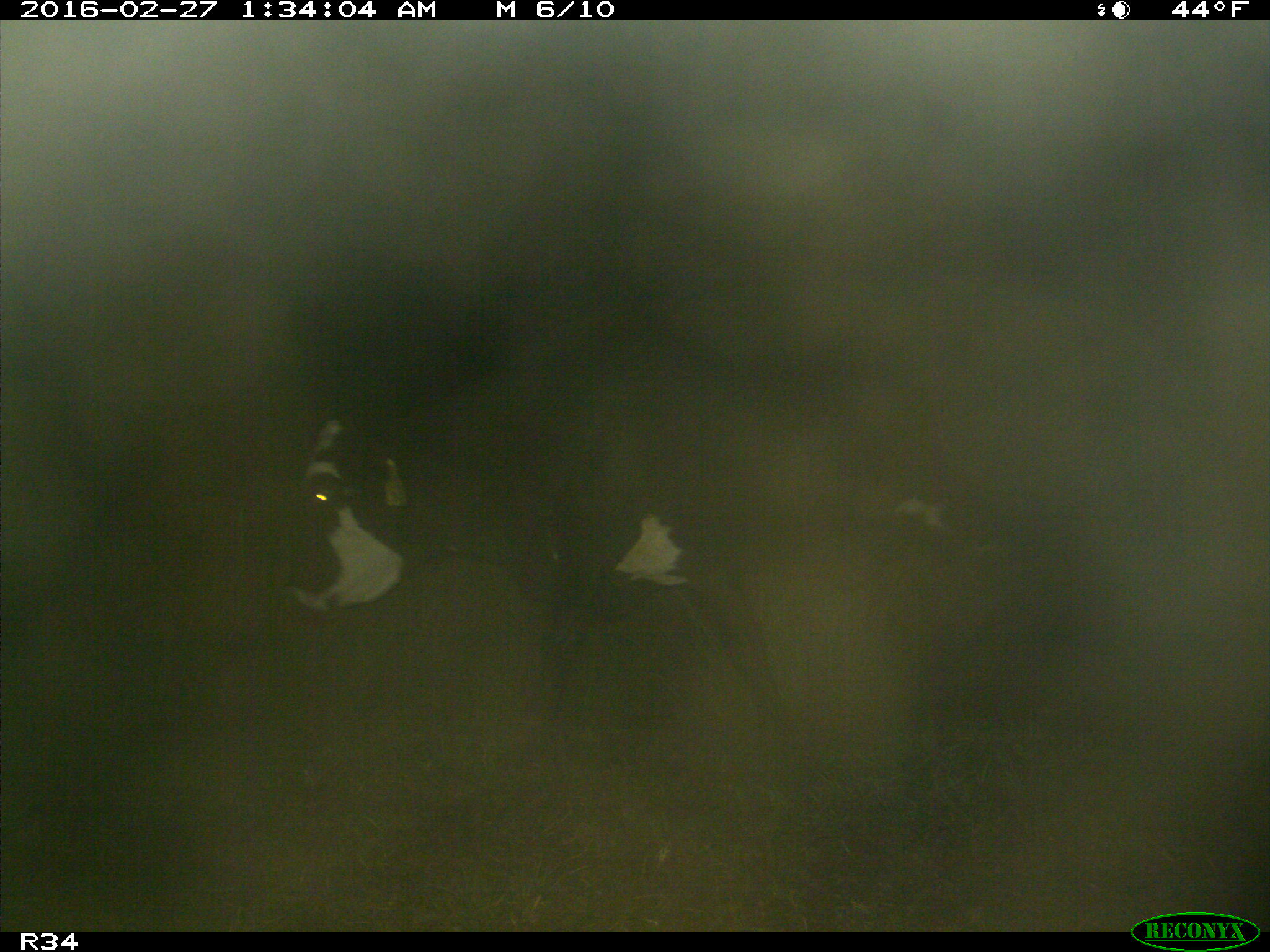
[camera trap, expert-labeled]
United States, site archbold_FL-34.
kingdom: Animalia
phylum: Chordata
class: Mammalia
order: Artiodactyla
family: Bovidae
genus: Bos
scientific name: Bos taurus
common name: domestic cow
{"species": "Bos taurus (domestic cow)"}